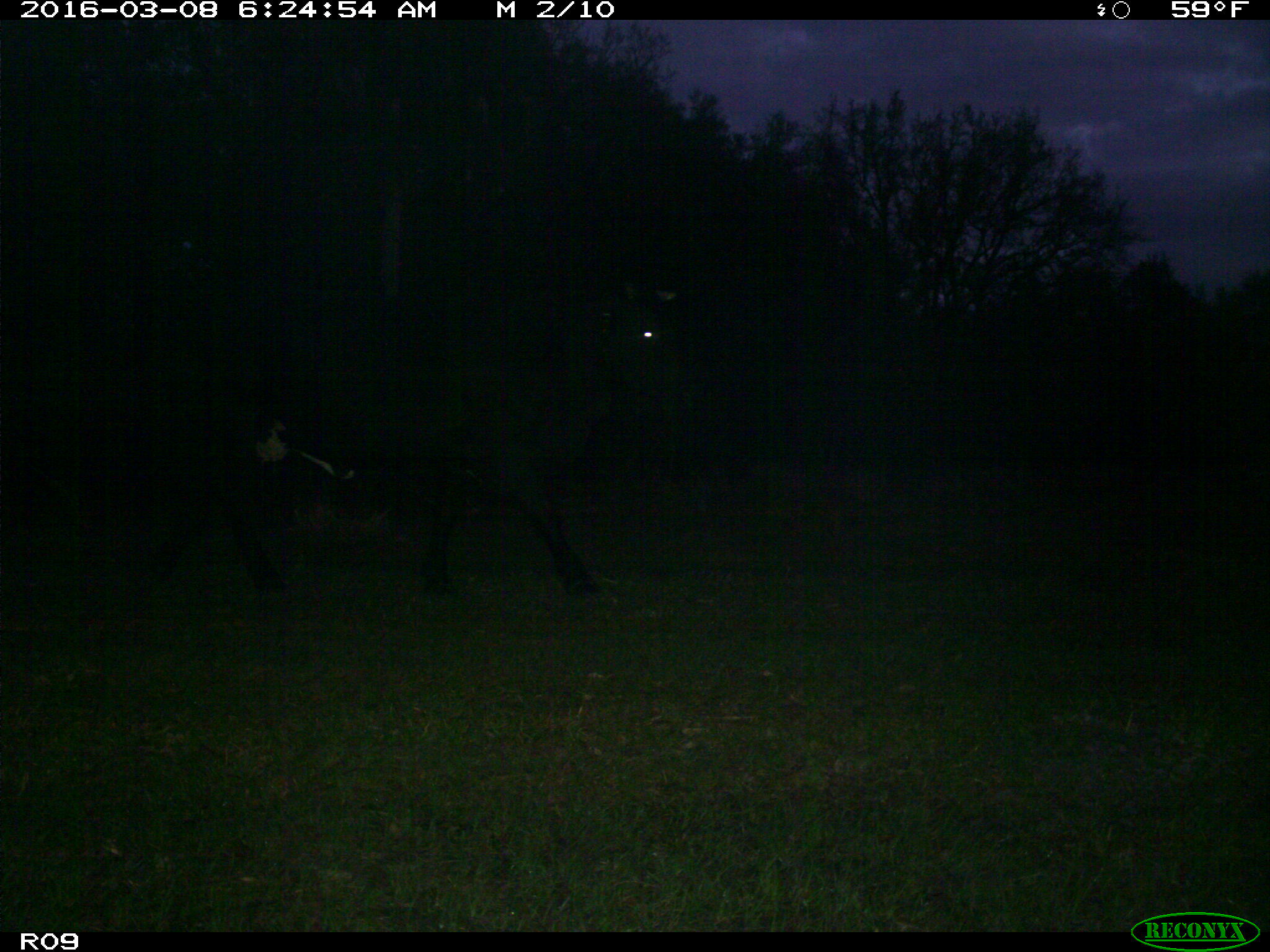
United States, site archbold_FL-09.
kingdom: Animalia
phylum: Chordata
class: Mammalia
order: Artiodactyla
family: Bovidae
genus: Bos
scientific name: Bos taurus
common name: domestic cow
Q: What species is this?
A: Bos taurus (domestic cow).